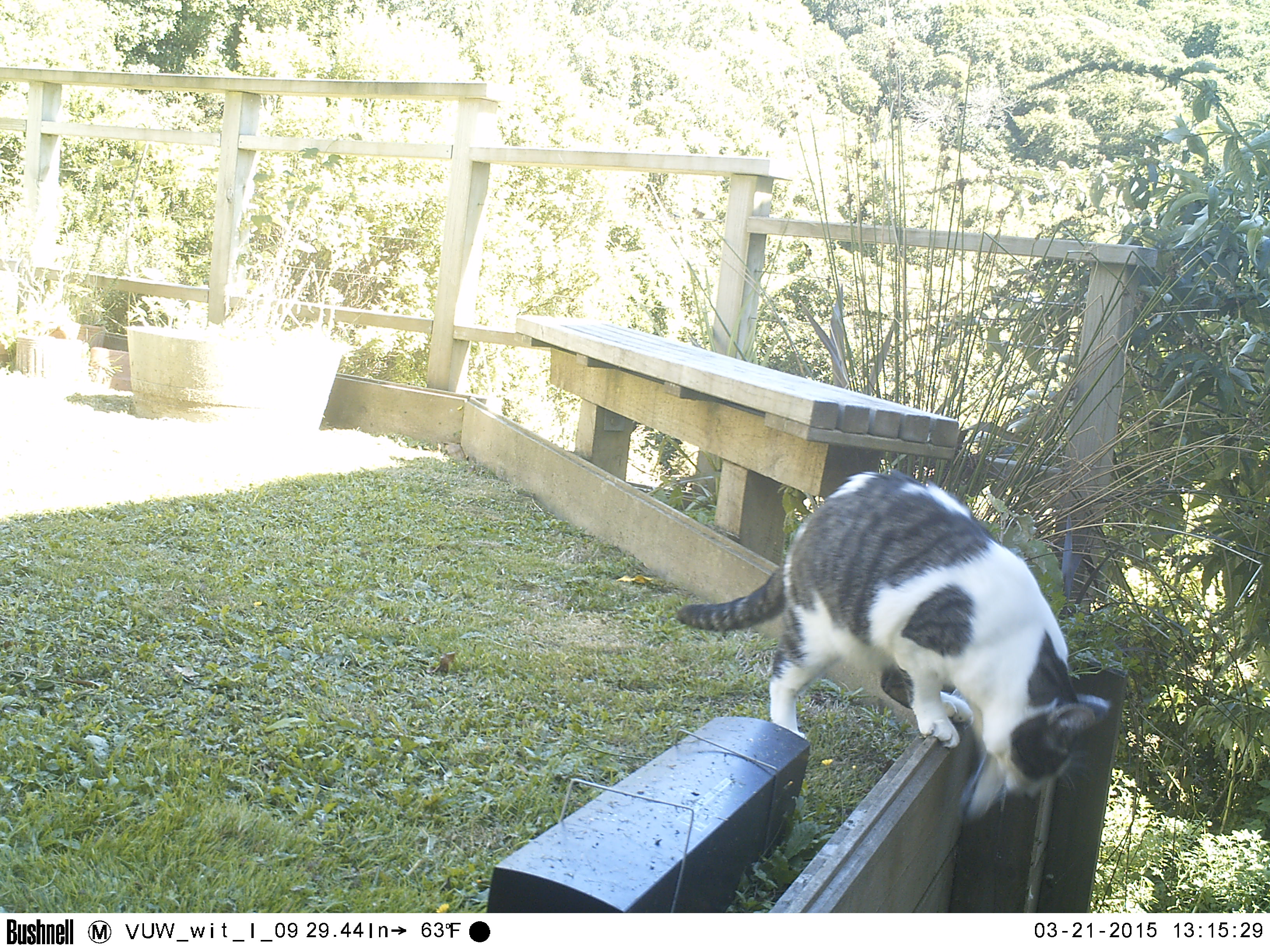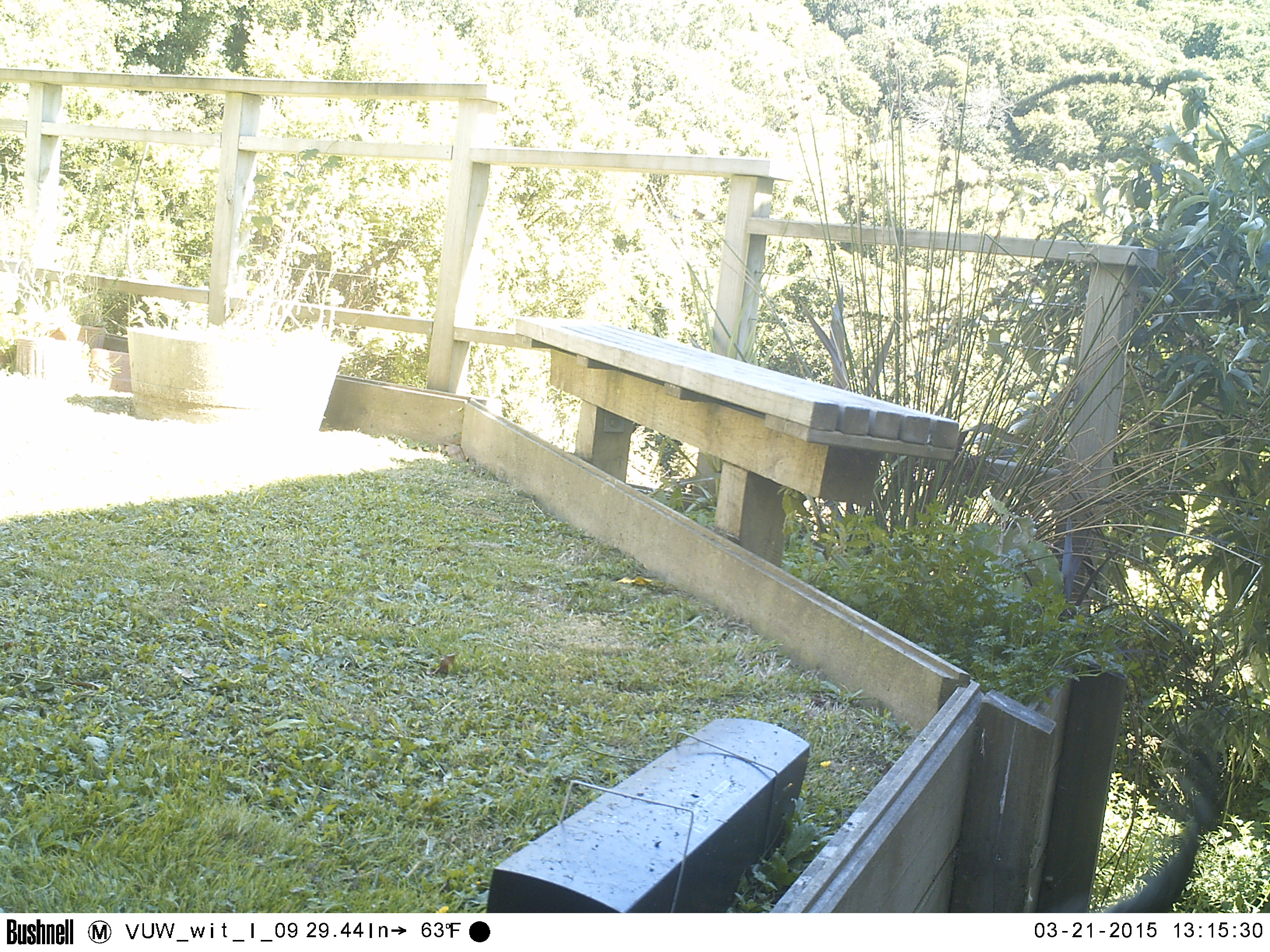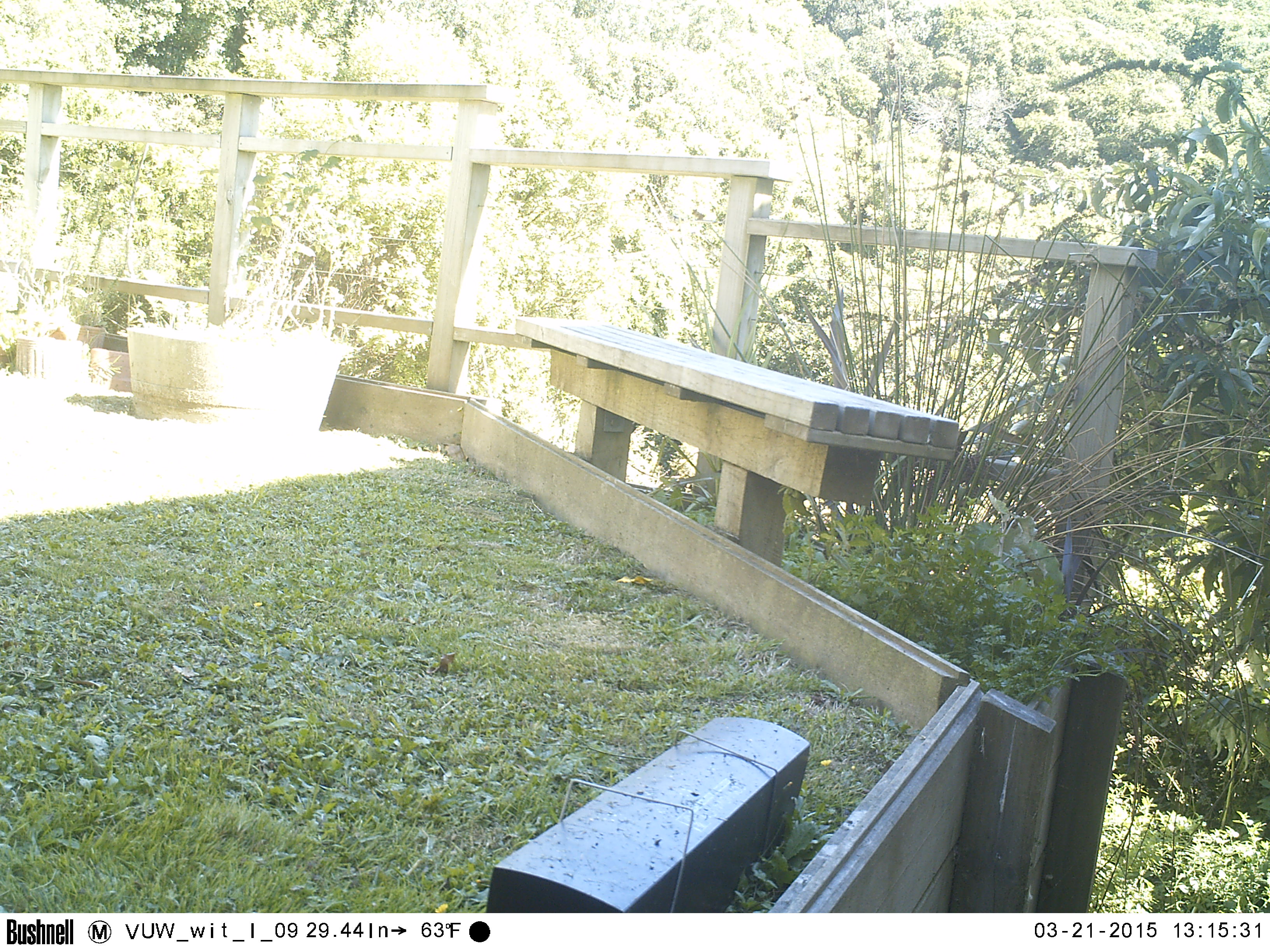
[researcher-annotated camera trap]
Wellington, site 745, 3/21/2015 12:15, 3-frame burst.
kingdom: Animalia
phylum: Chordata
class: Mammalia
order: Carnivora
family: Felidae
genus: Felis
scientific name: Felis catus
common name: cat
Cat (Felis catus).